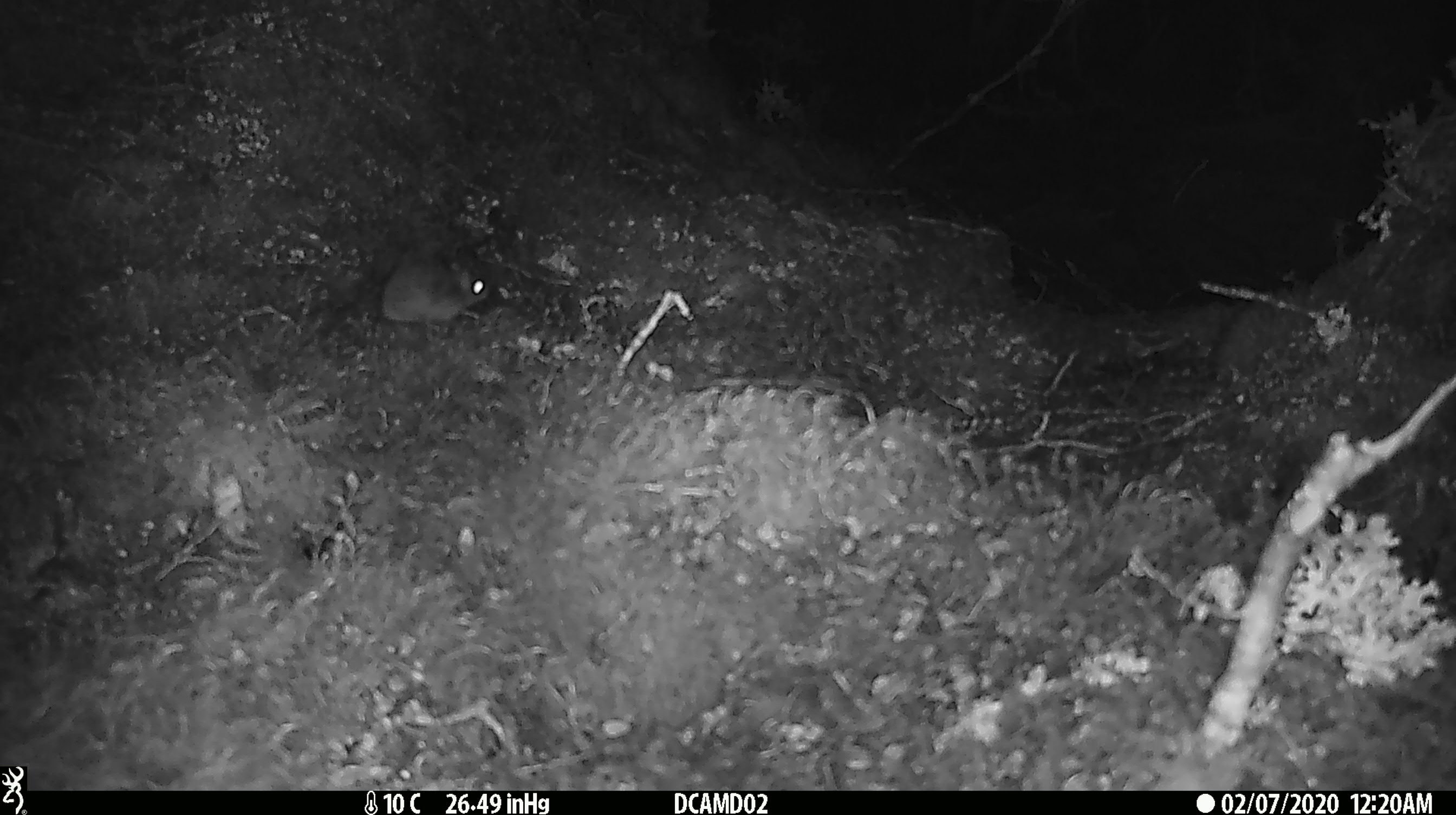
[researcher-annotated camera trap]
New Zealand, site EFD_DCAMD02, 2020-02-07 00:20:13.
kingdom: Animalia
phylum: Chordata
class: Mammalia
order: Rodentia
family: Muridae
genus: Mus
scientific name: Mus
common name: mouse